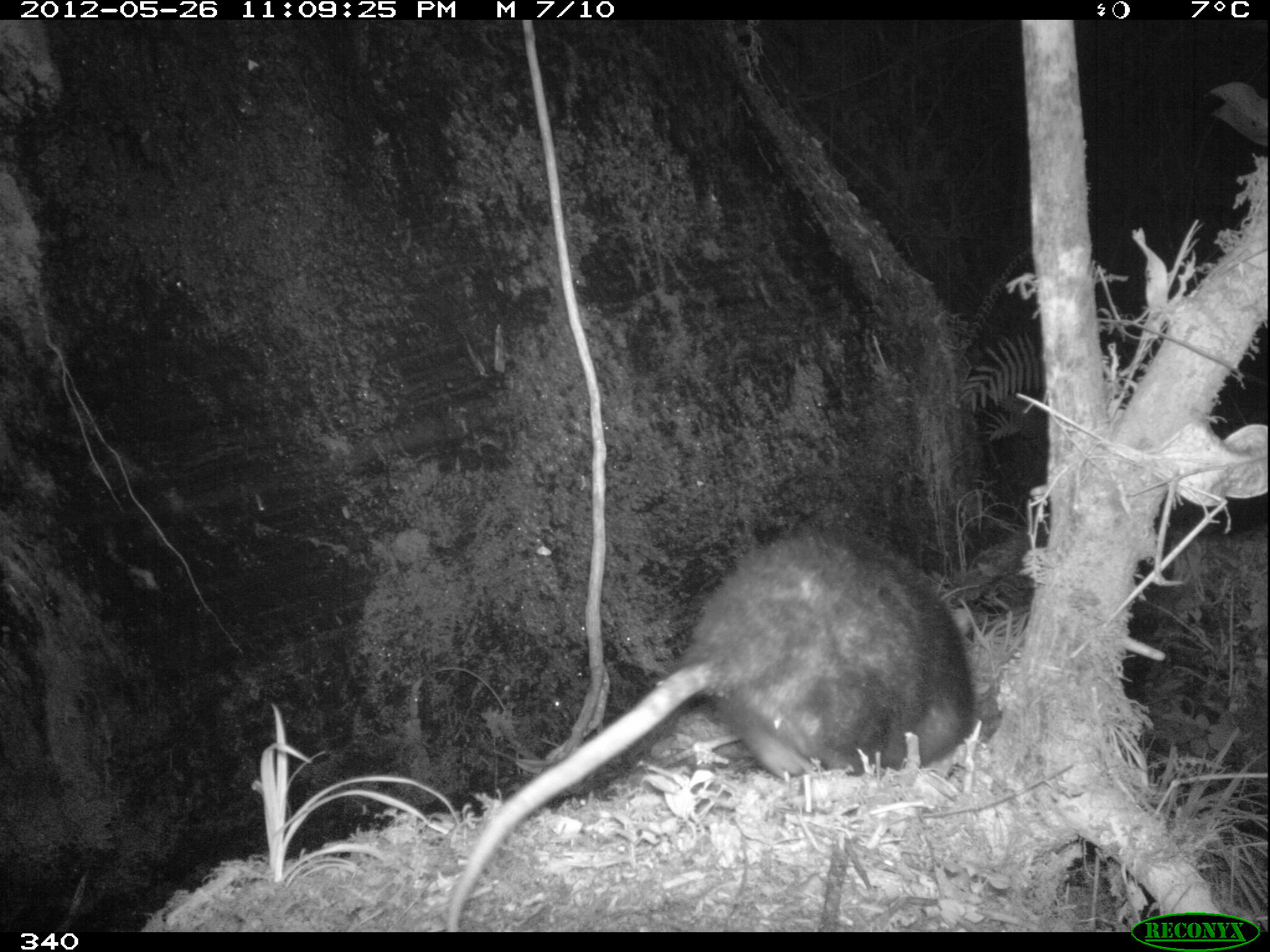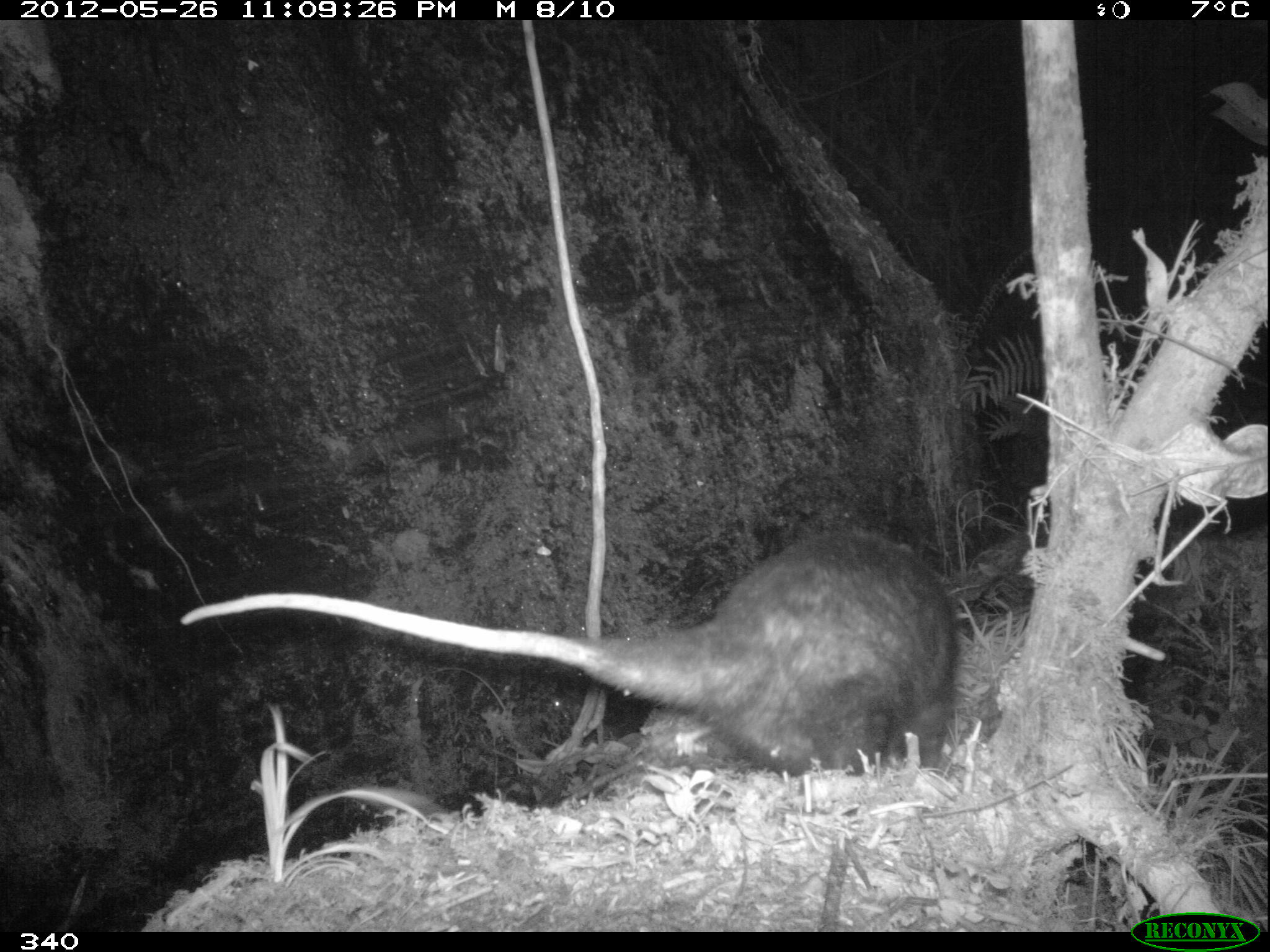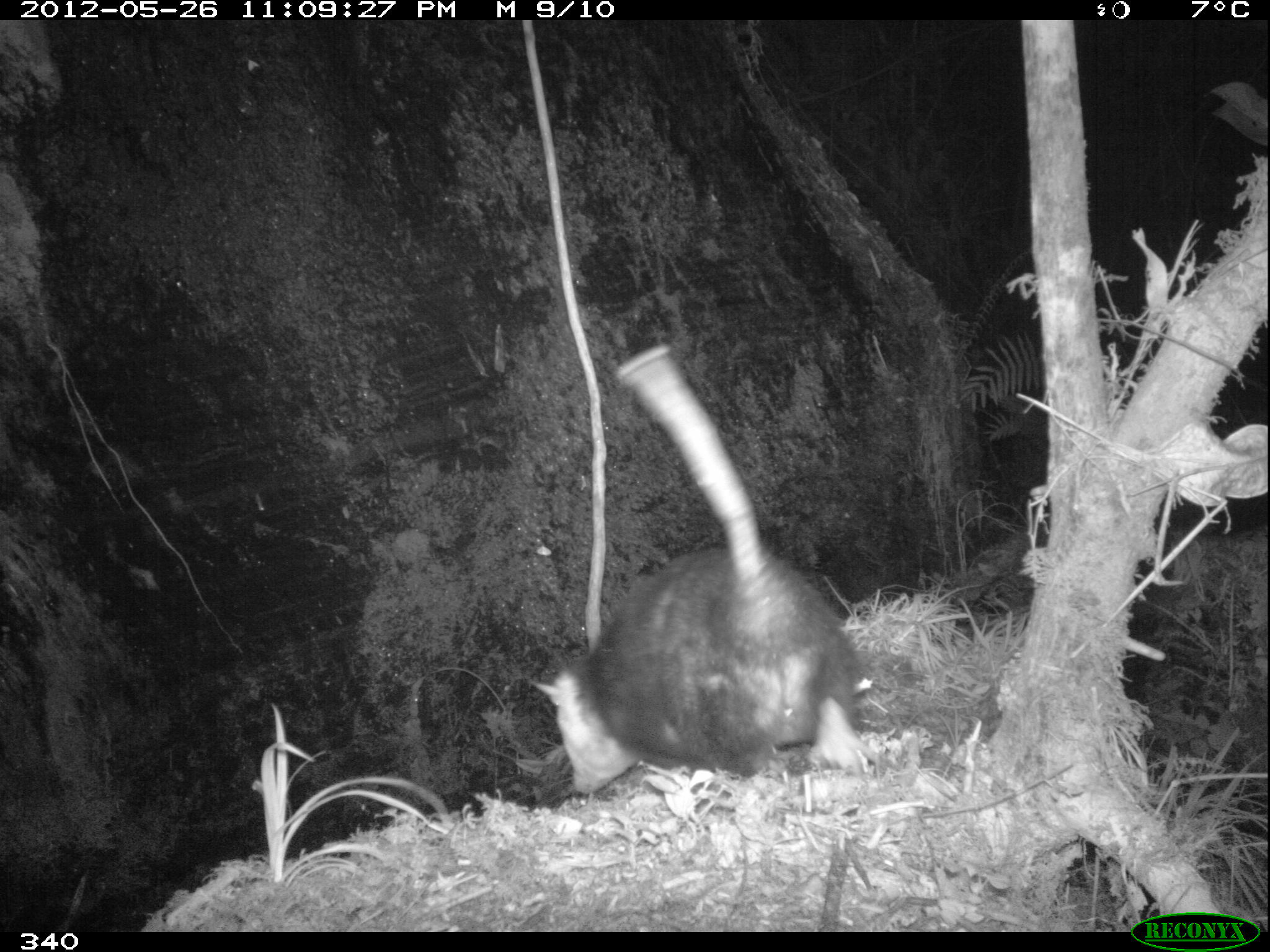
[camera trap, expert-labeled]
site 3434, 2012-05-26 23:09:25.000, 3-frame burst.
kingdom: Animalia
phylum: Chordata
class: Mammalia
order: Didelphimorphia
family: Didelphidae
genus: Didelphis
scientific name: Didelphis pernigra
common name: andean white-eared opossum